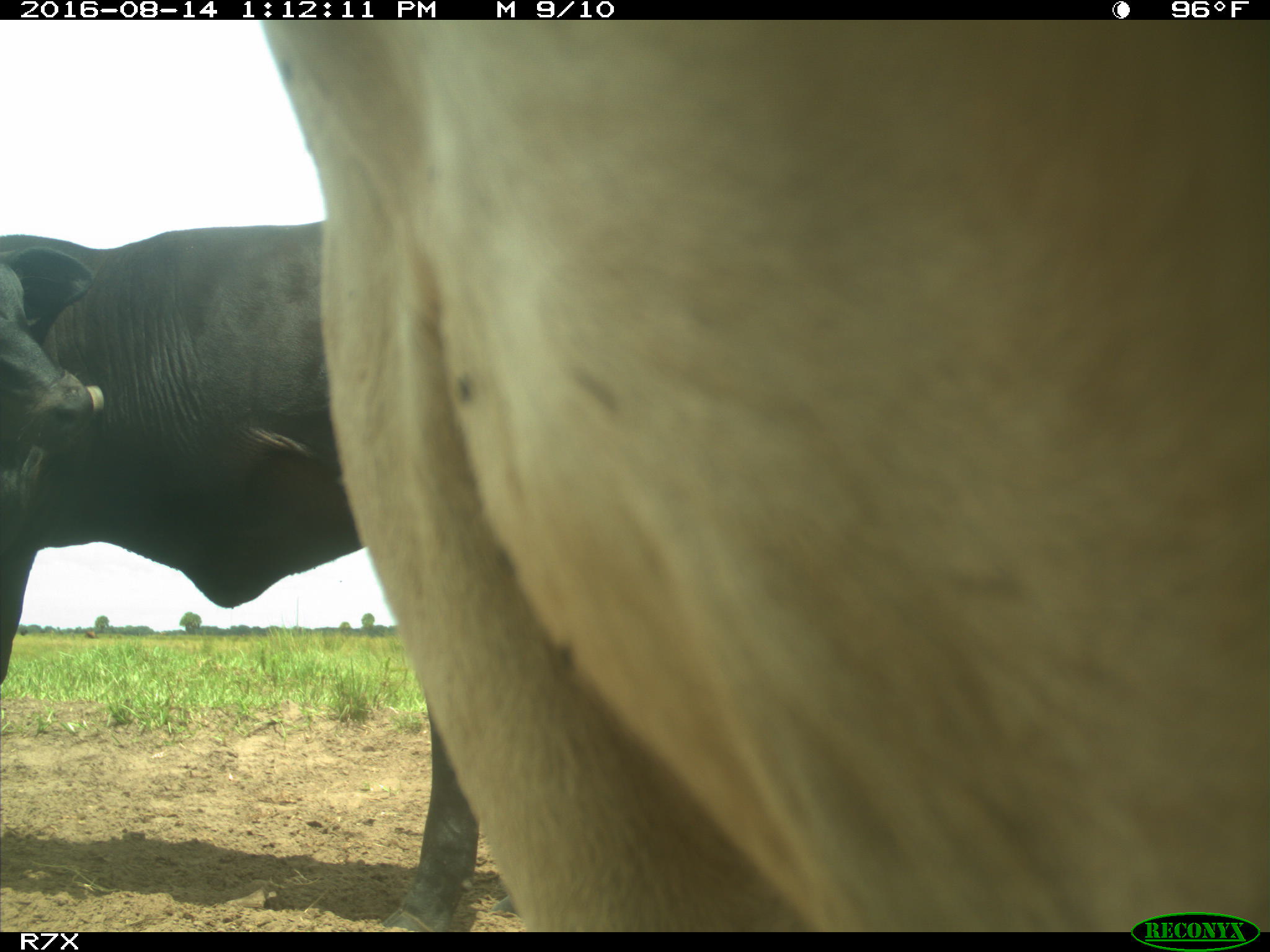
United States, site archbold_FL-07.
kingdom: Animalia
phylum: Chordata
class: Mammalia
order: Artiodactyla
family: Bovidae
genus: Bos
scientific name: Bos taurus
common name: domestic cow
Bos taurus (domestic cow).